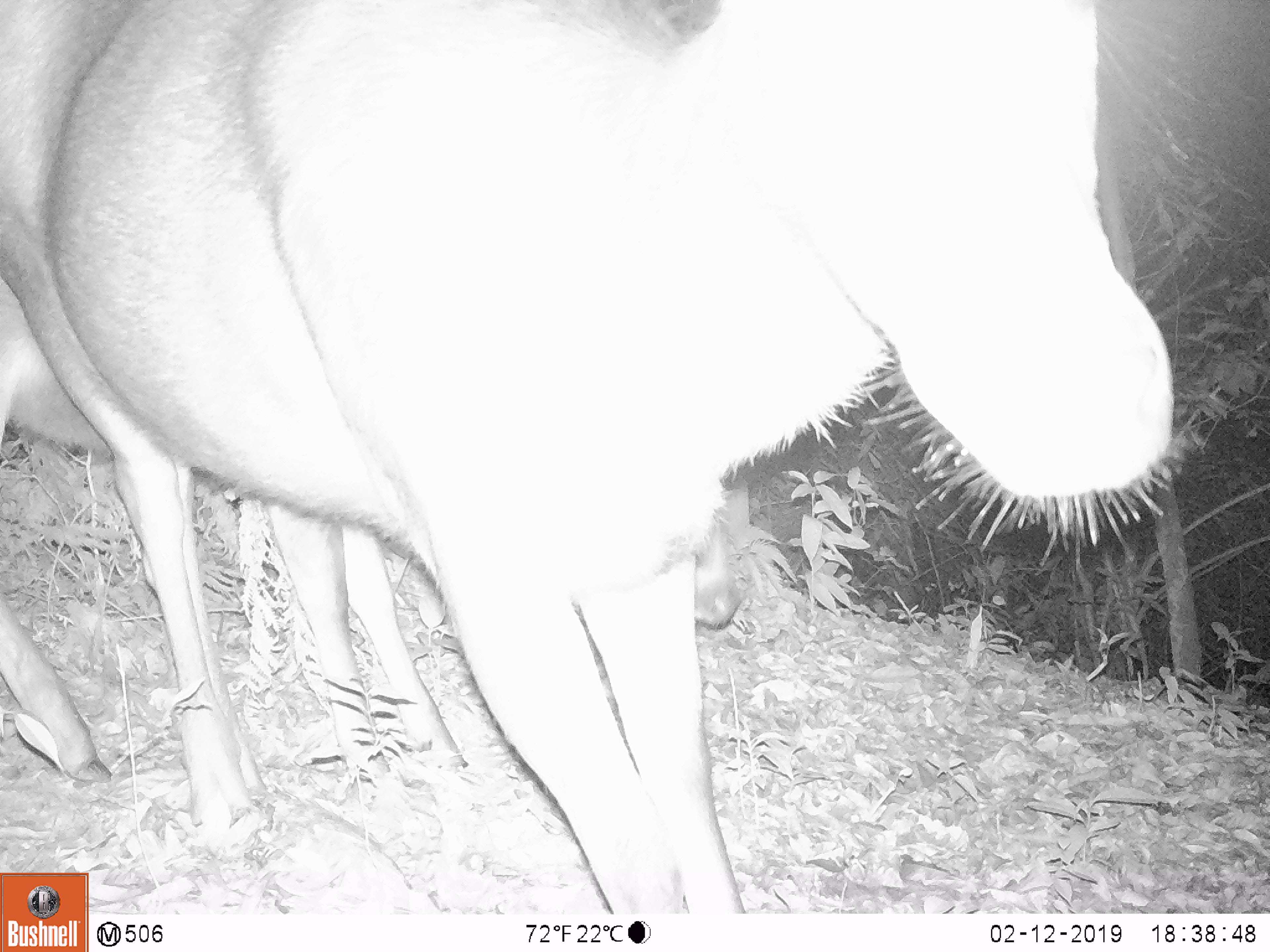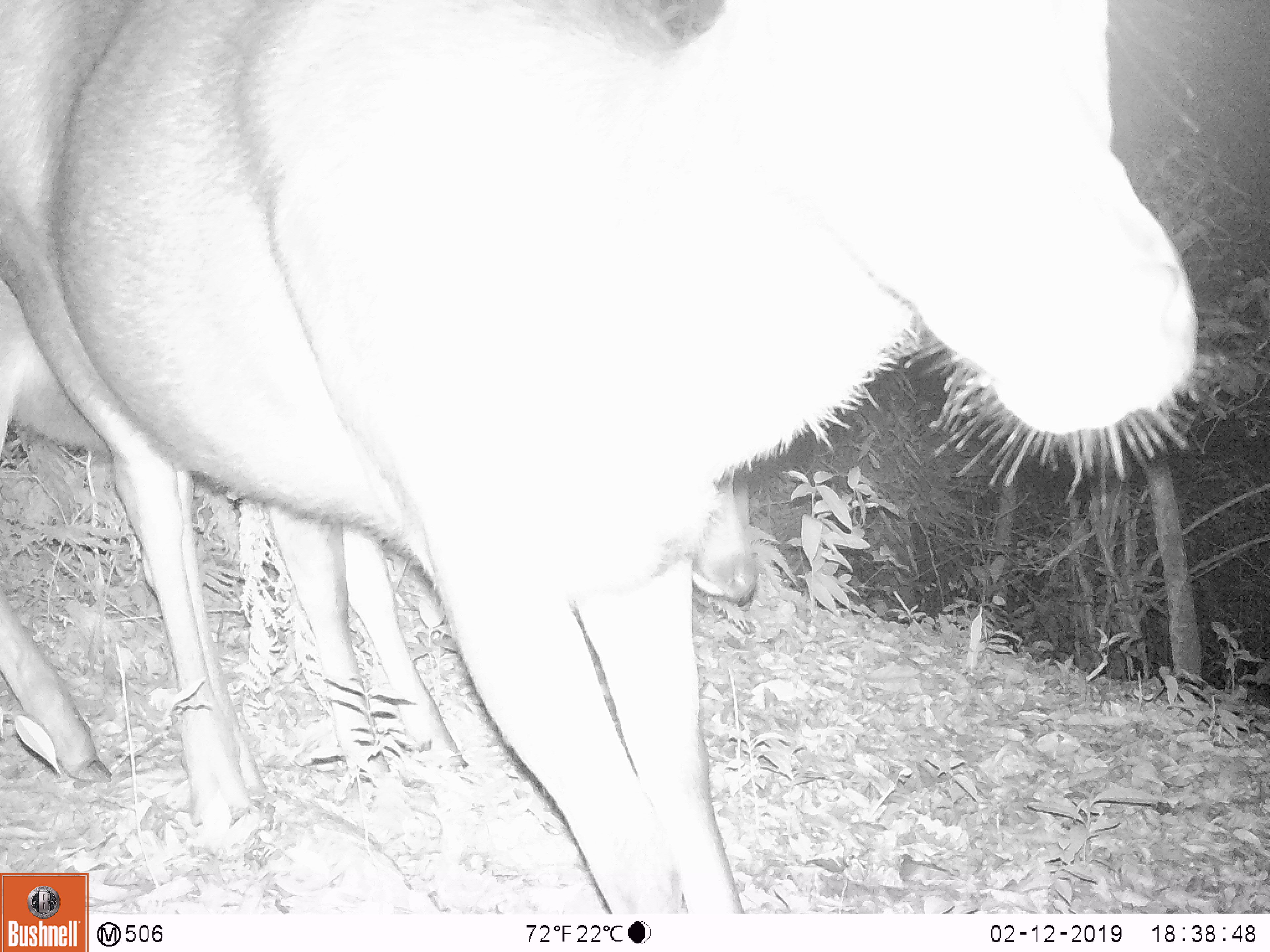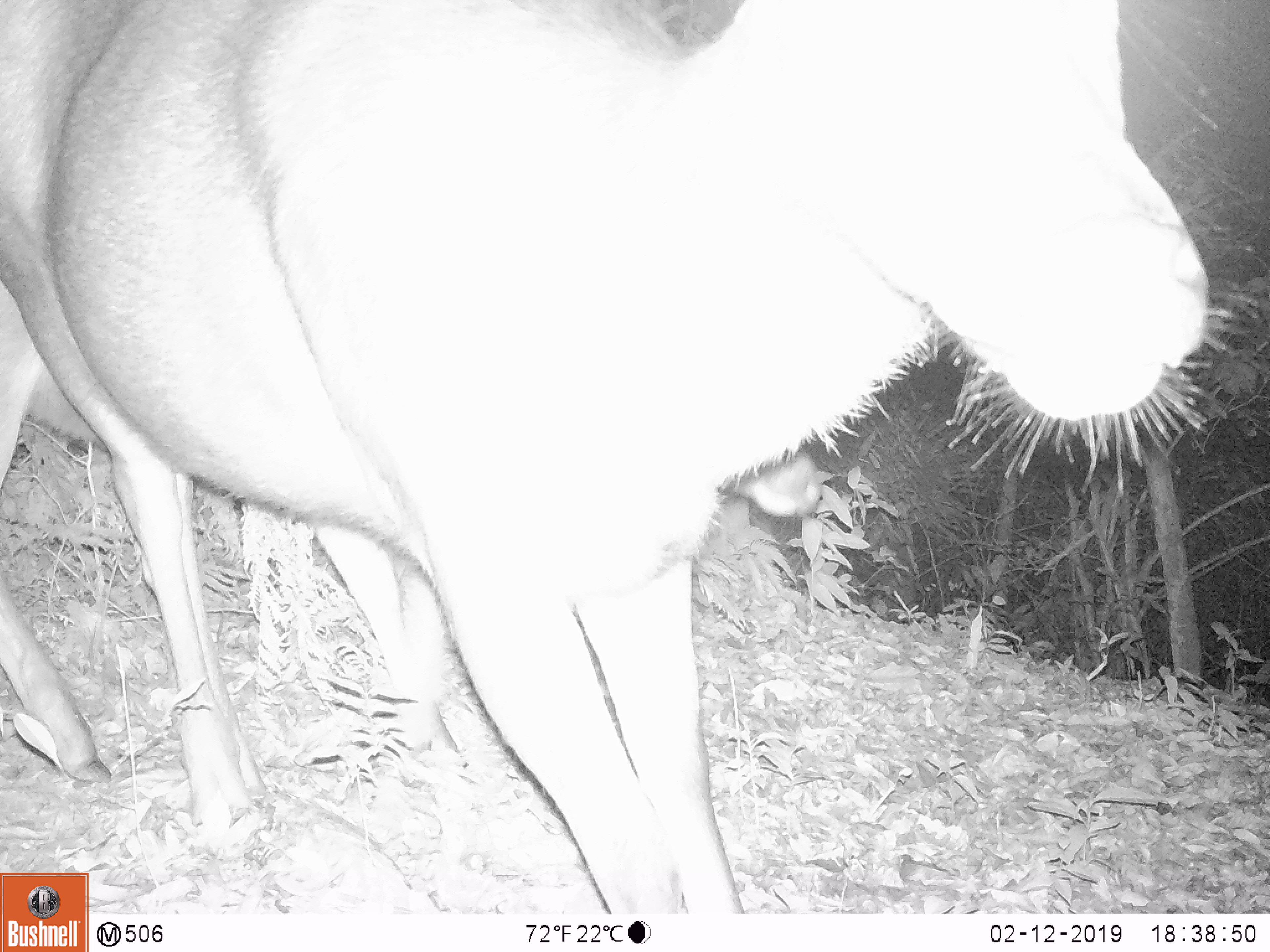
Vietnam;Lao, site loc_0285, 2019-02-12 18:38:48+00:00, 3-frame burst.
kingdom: Animalia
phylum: Chordata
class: Mammalia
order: Artiodactyla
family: Cervidae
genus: Rusa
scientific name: Rusa unicolor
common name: sambar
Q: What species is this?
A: Sambar (Rusa unicolor).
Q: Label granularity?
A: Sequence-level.